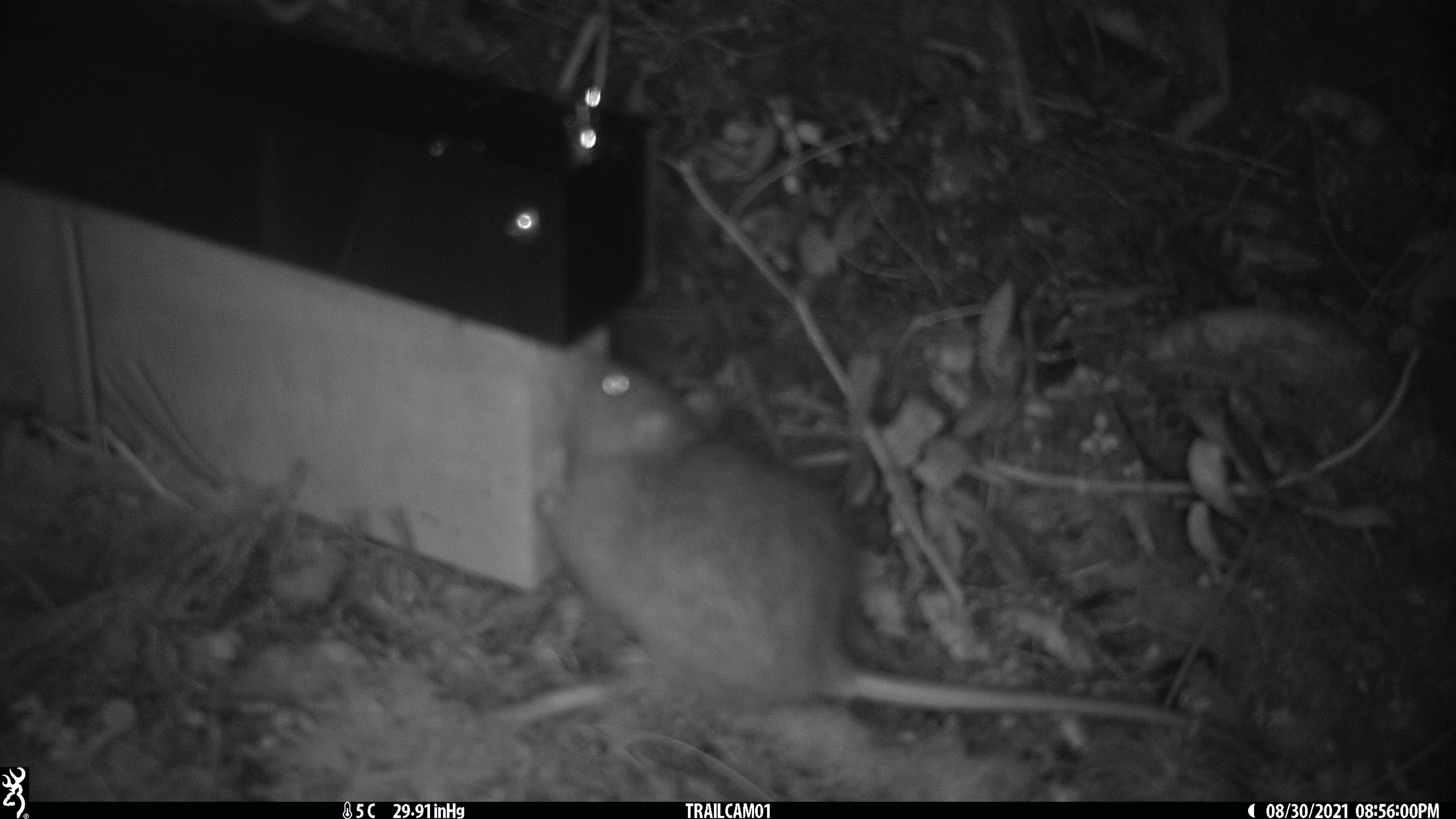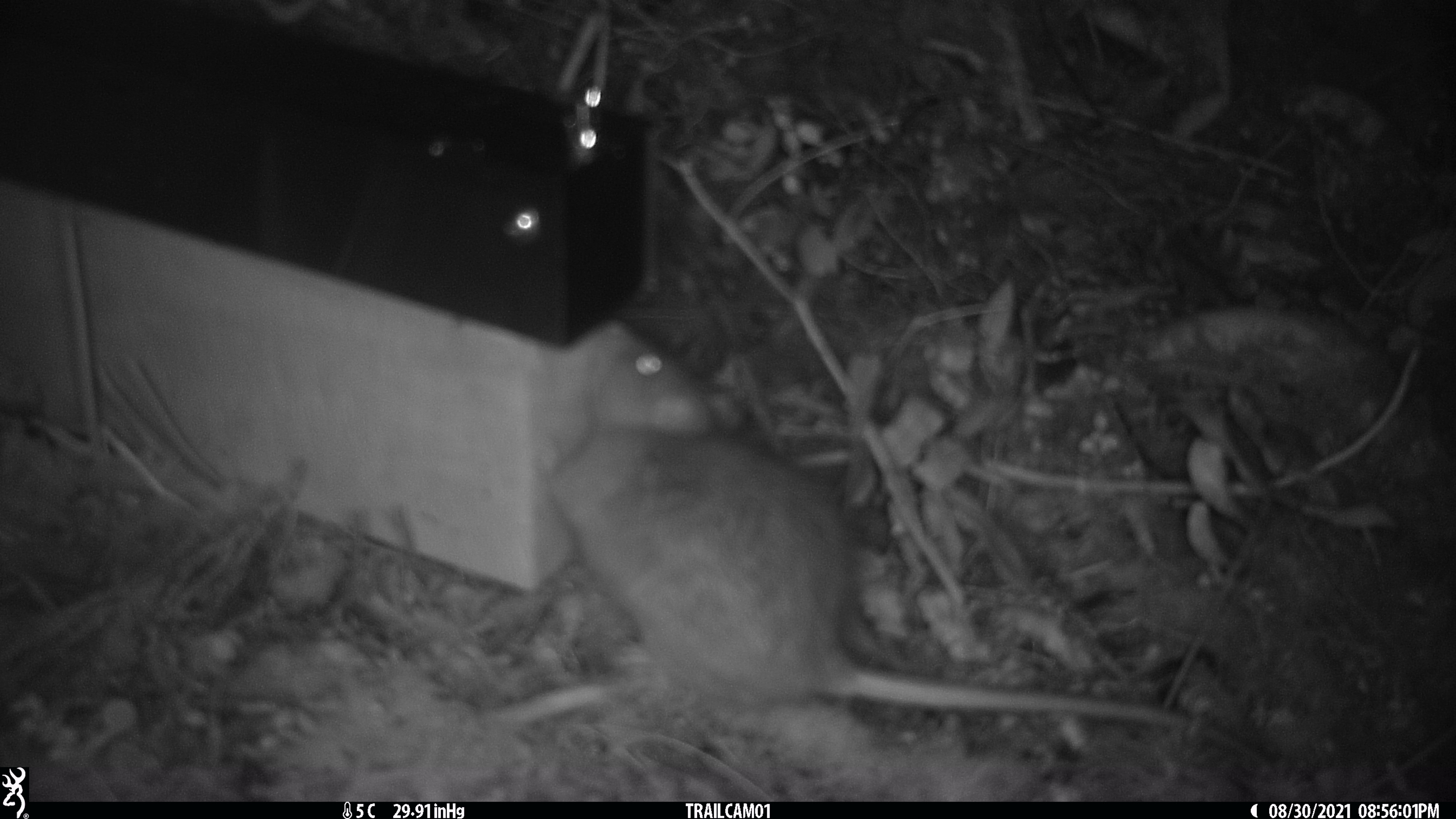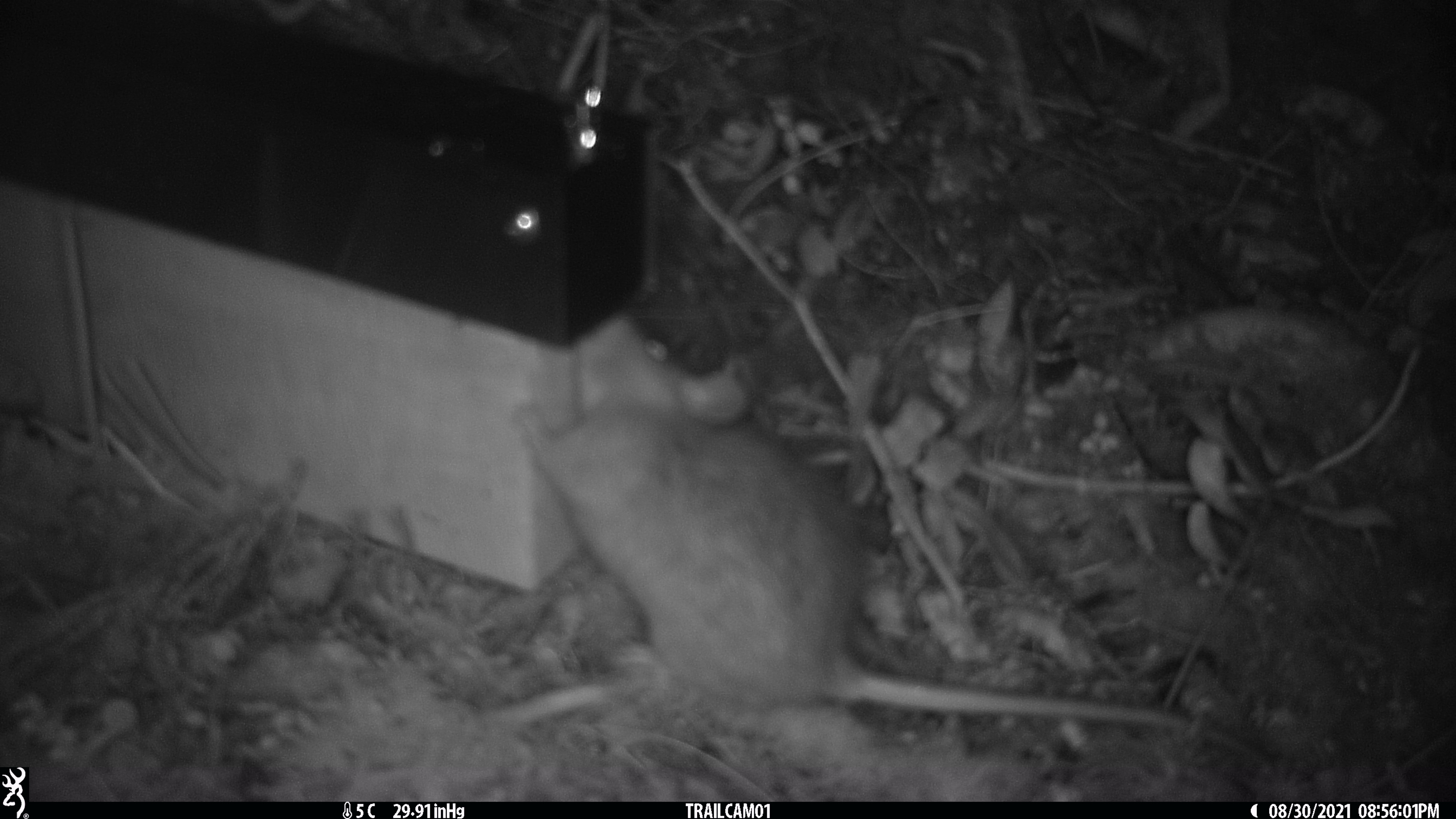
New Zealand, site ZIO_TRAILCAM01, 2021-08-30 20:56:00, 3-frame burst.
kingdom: Animalia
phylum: Chordata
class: Mammalia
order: Rodentia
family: Muridae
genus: Rattus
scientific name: Rattus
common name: rat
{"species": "rat (Rattus)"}